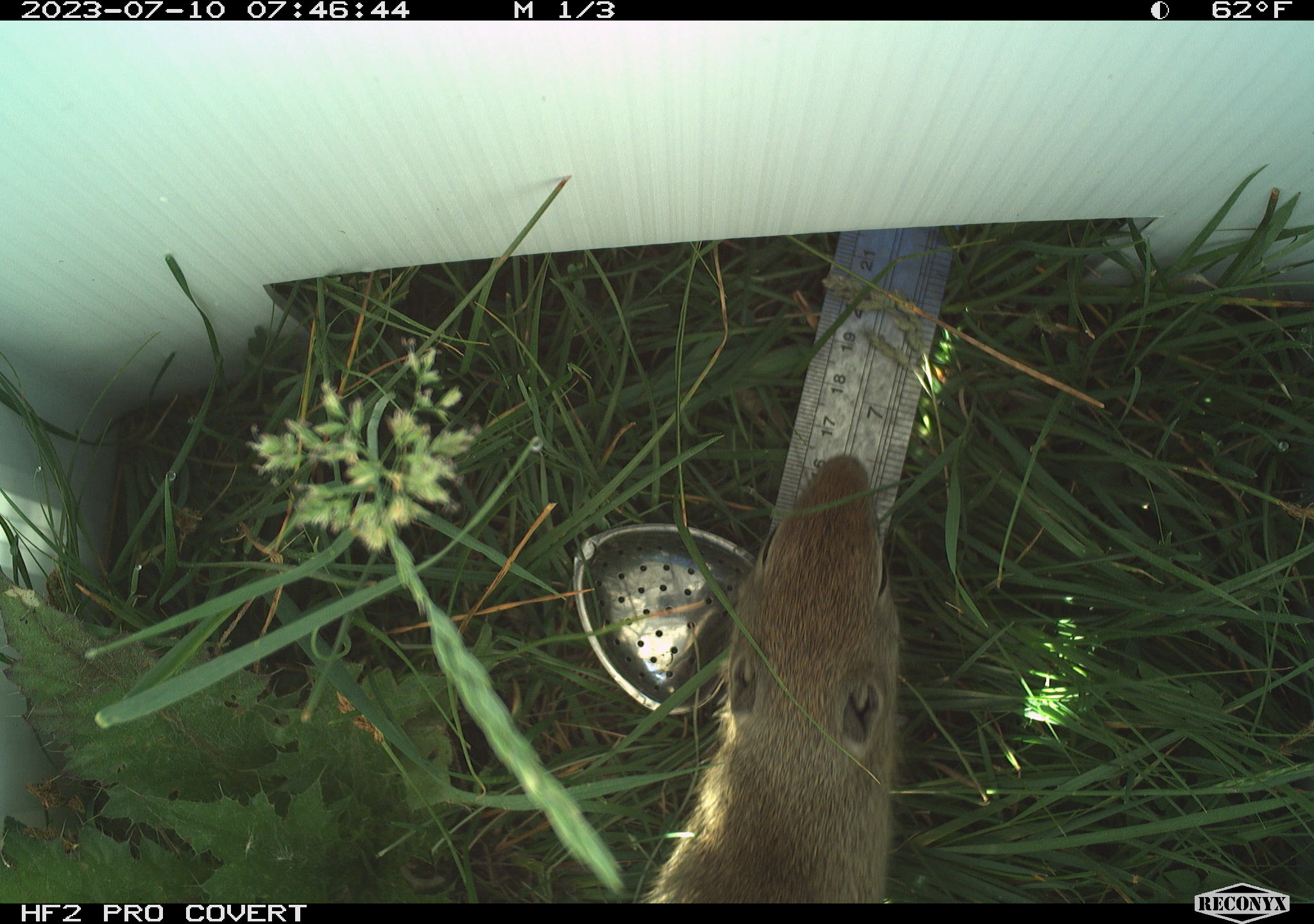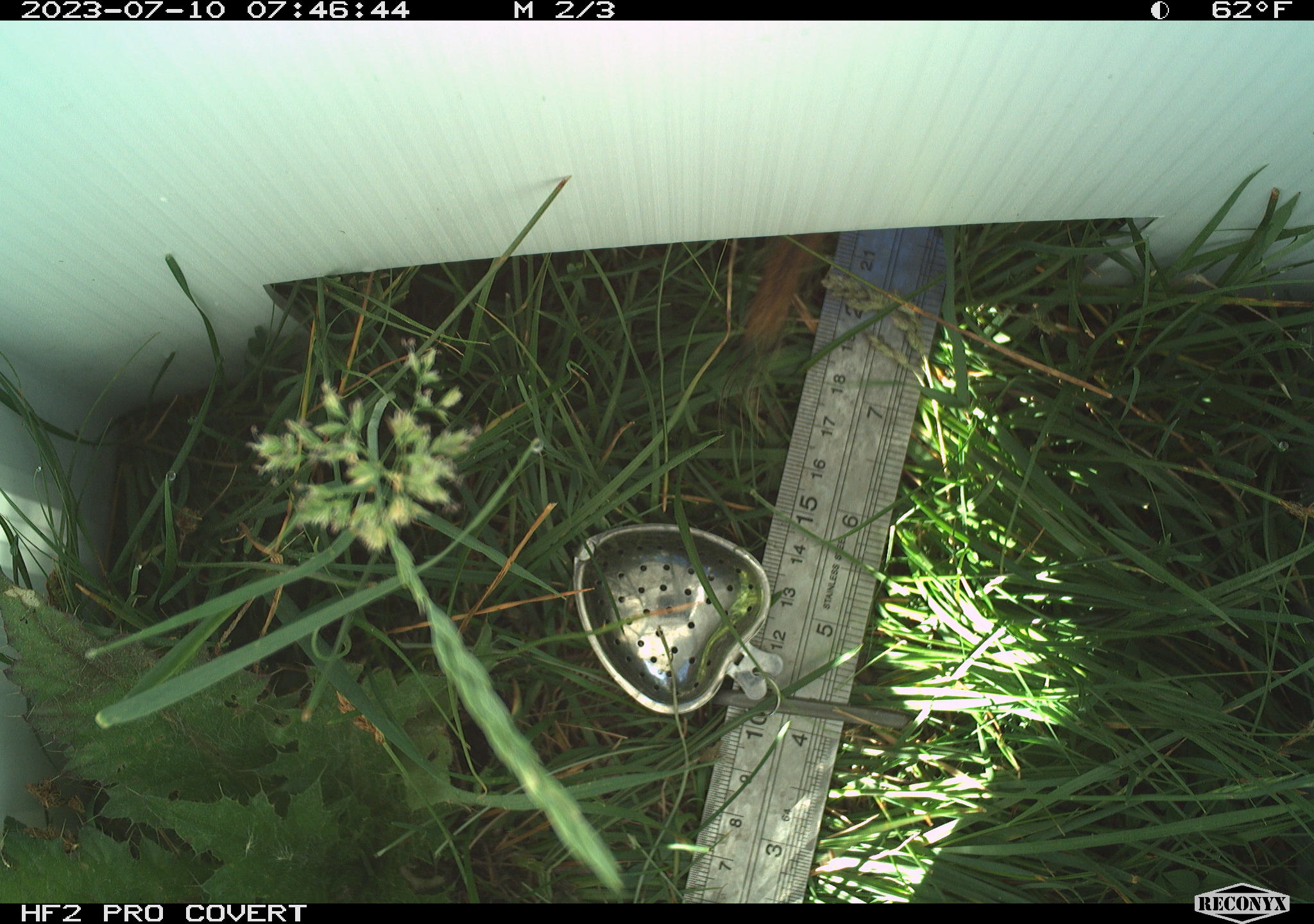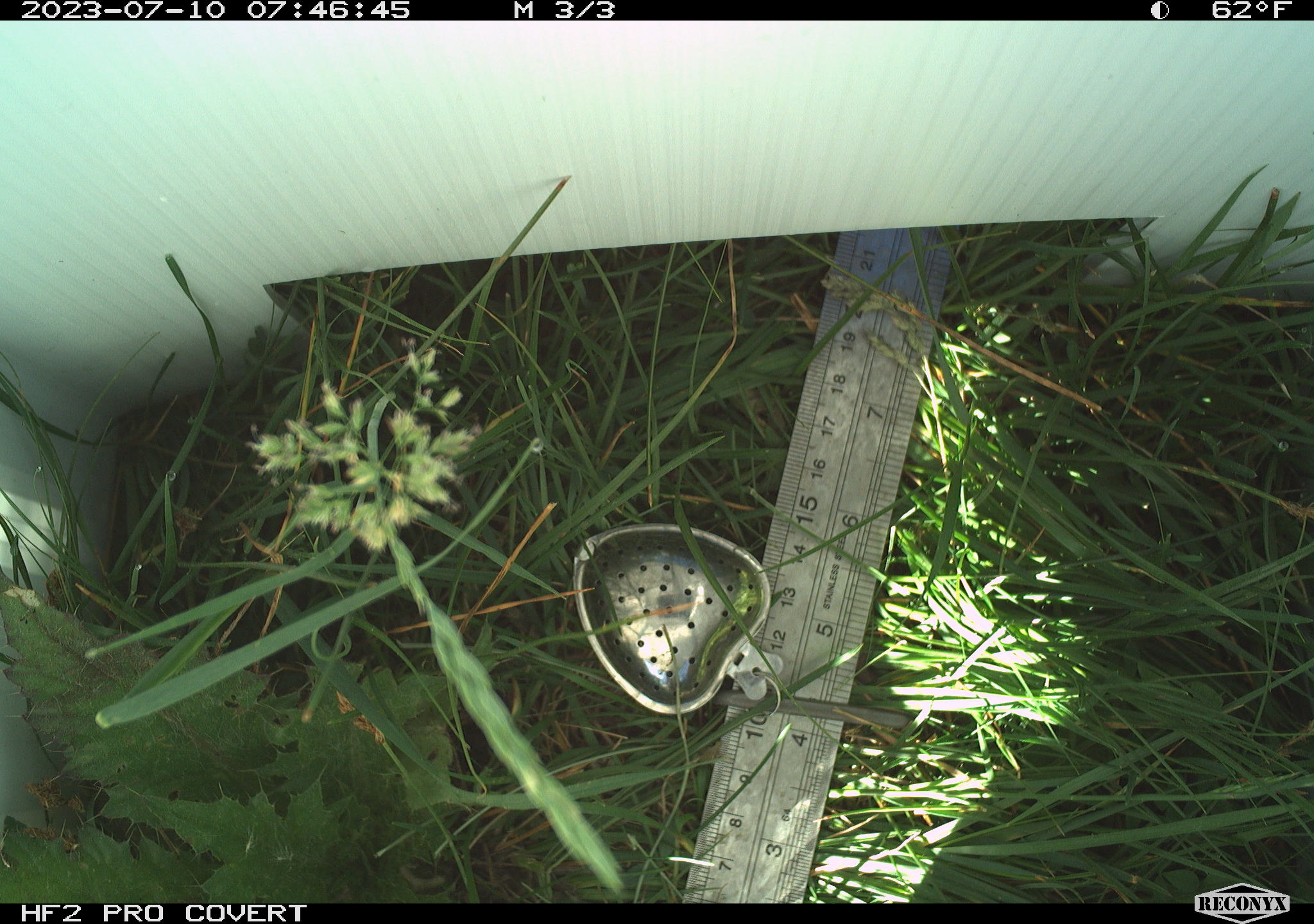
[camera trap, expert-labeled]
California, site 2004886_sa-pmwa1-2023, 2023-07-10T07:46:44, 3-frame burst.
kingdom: Animalia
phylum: Chordata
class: Mammalia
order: Rodentia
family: Sciuridae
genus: Urocitellus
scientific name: Urocitellus beldingi beldingi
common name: belding's ground squirrel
Belding's ground squirrel (Urocitellus beldingi beldingi).